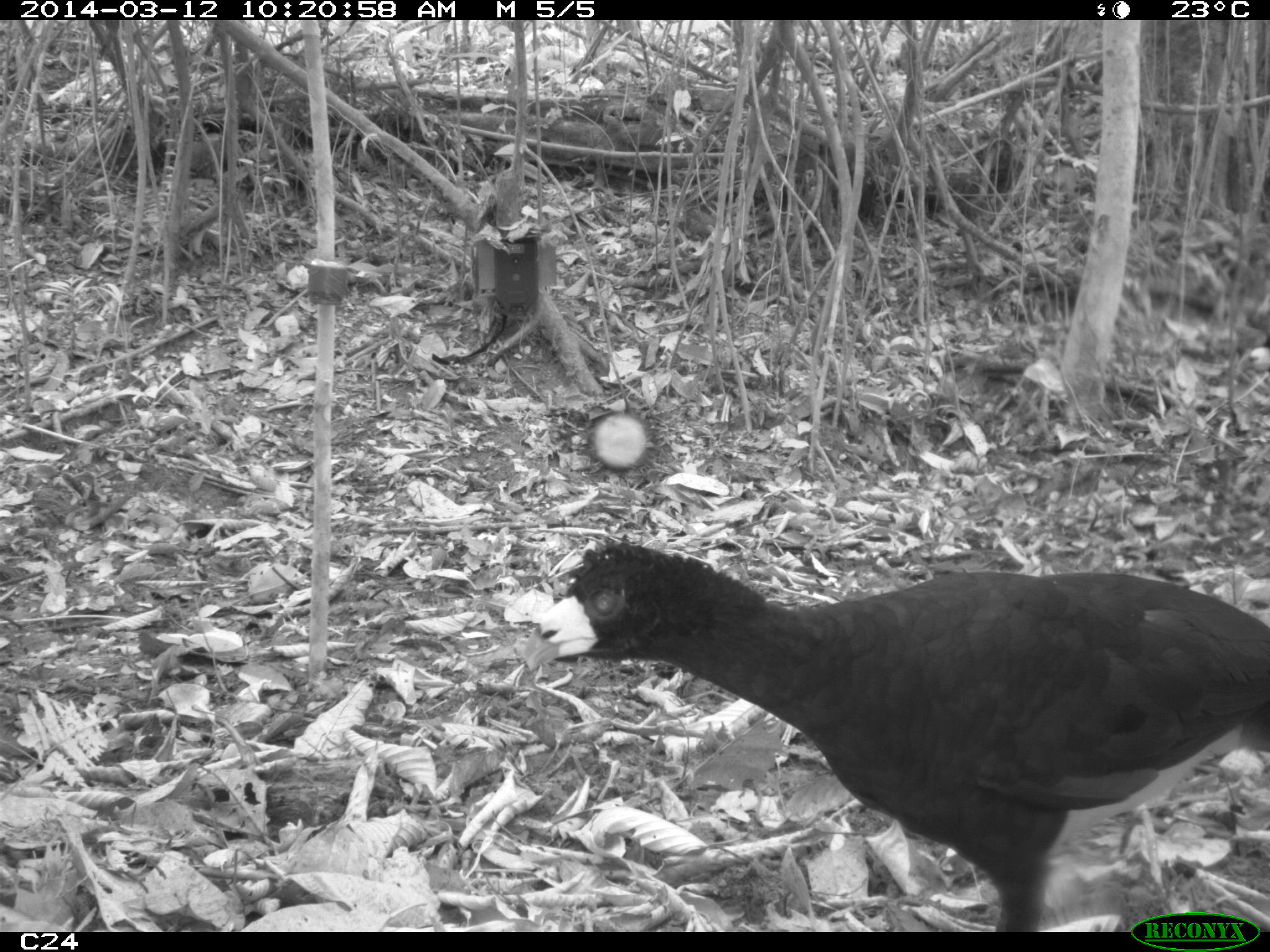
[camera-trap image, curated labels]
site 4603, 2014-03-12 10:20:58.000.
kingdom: Animalia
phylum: Chordata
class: Aves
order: Galliformes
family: Cracidae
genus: Crax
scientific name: Crax alector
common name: black curassow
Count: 2.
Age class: adult.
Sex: female.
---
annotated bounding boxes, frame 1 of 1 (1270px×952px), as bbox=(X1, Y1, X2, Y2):
crax alector: bbox=(518, 539, 1269, 930)